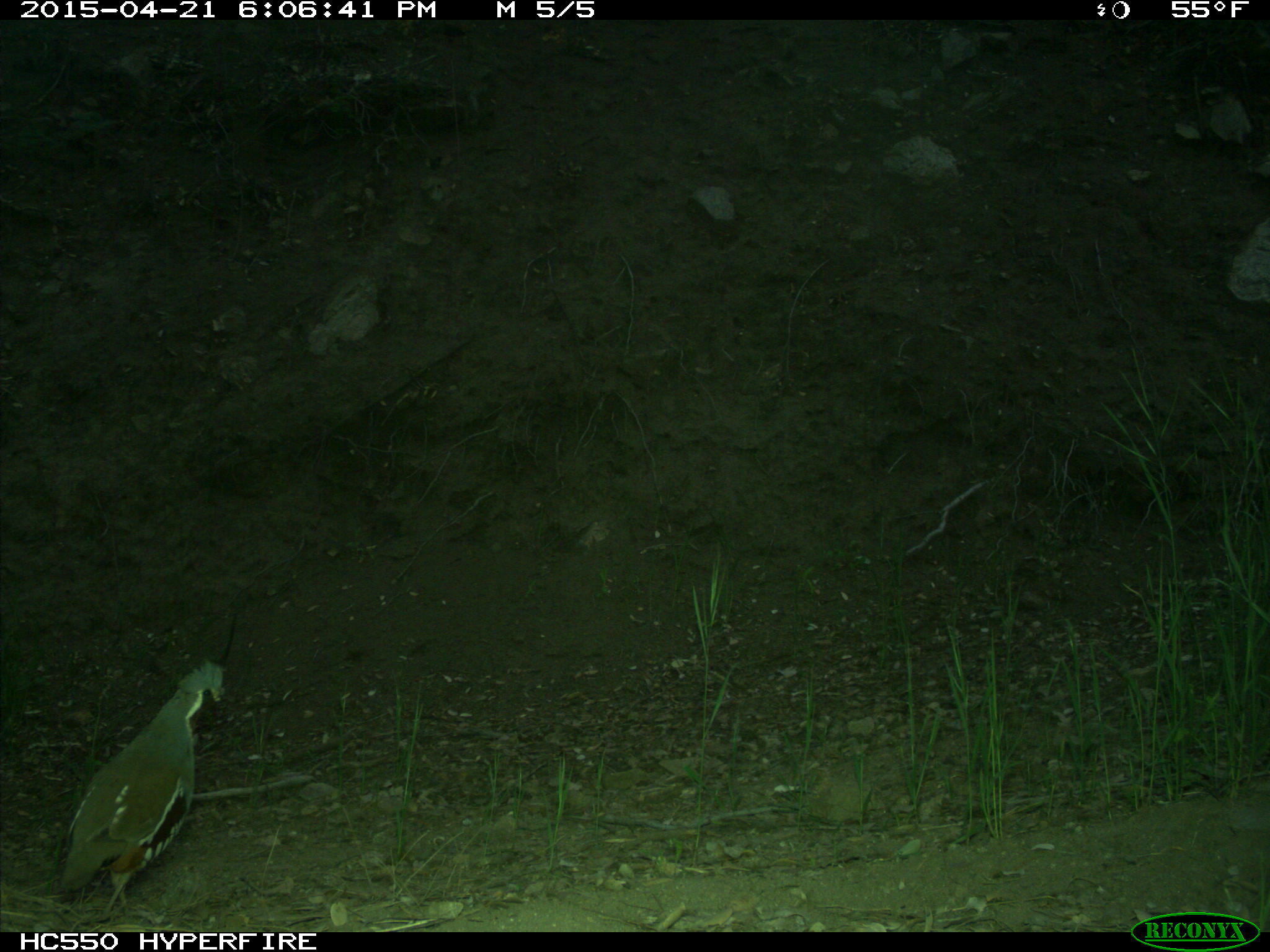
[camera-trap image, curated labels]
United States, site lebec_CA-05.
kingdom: Animalia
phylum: Chordata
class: Aves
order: Galliformes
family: Odontophoridae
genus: Callipepla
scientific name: Callipepla californica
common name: california quail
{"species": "Callipepla californica (california quail)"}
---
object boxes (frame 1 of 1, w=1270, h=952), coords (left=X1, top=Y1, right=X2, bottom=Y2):
animal: (left=53, top=658, right=226, bottom=920)